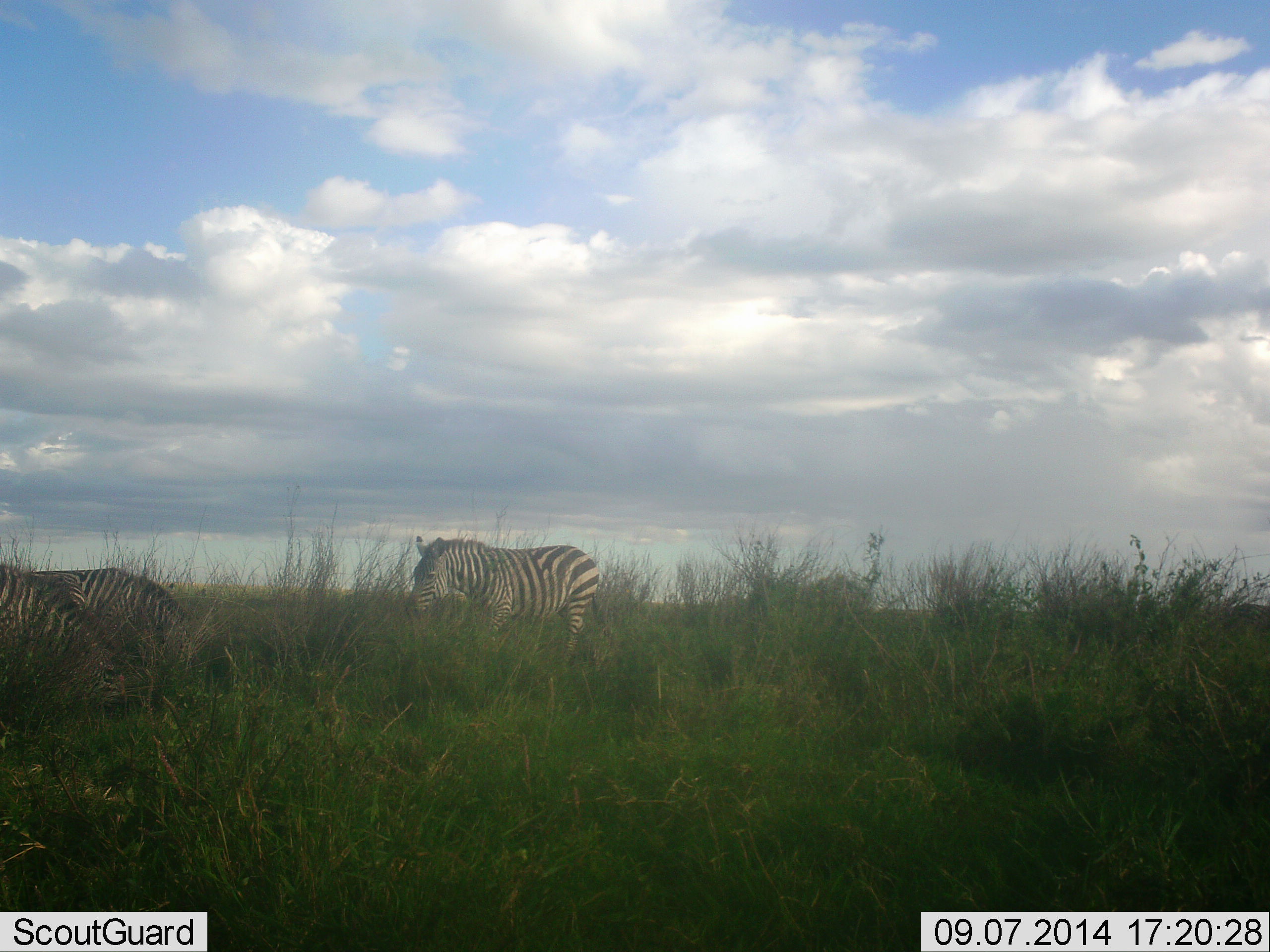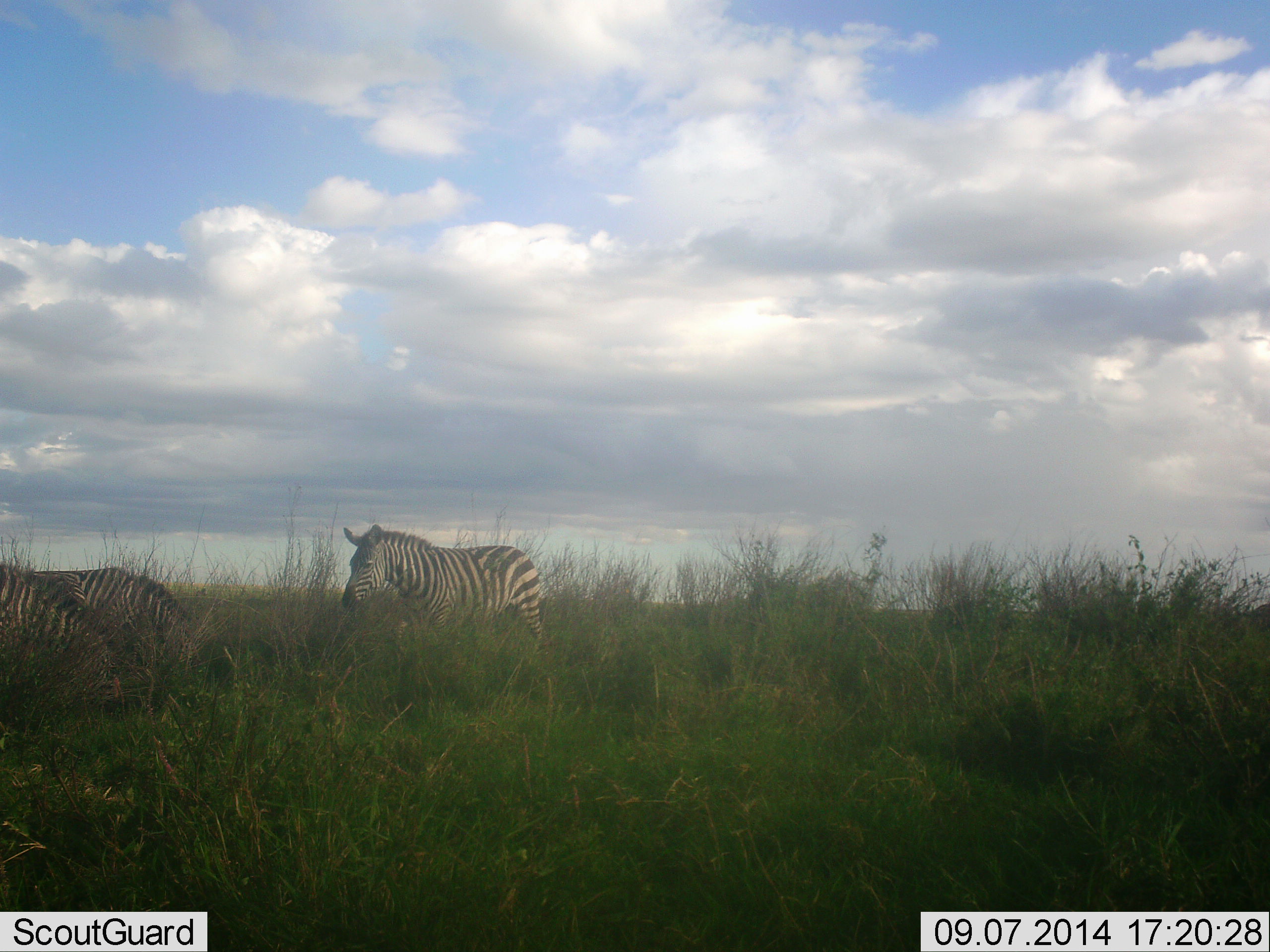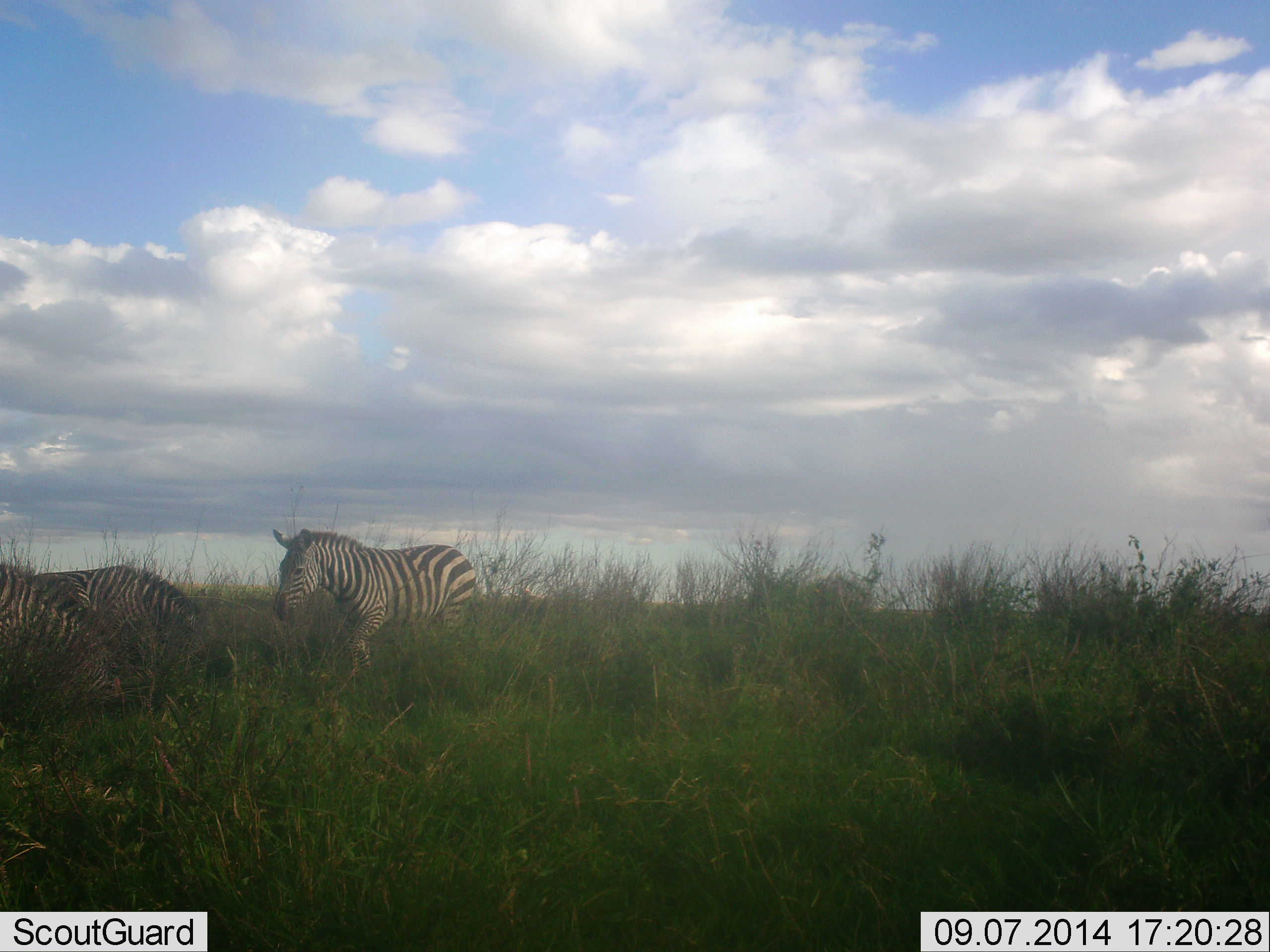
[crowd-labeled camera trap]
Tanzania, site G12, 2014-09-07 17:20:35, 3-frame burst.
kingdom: Animalia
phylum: Chordata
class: Mammalia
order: Perissodactyla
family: Equidae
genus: Equus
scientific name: Equus quagga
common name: plains zebra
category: zebra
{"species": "zebra (plains zebra) (Equus quagga)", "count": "3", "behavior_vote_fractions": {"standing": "30%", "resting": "20%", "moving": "80%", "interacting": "0%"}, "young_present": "0%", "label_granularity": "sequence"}